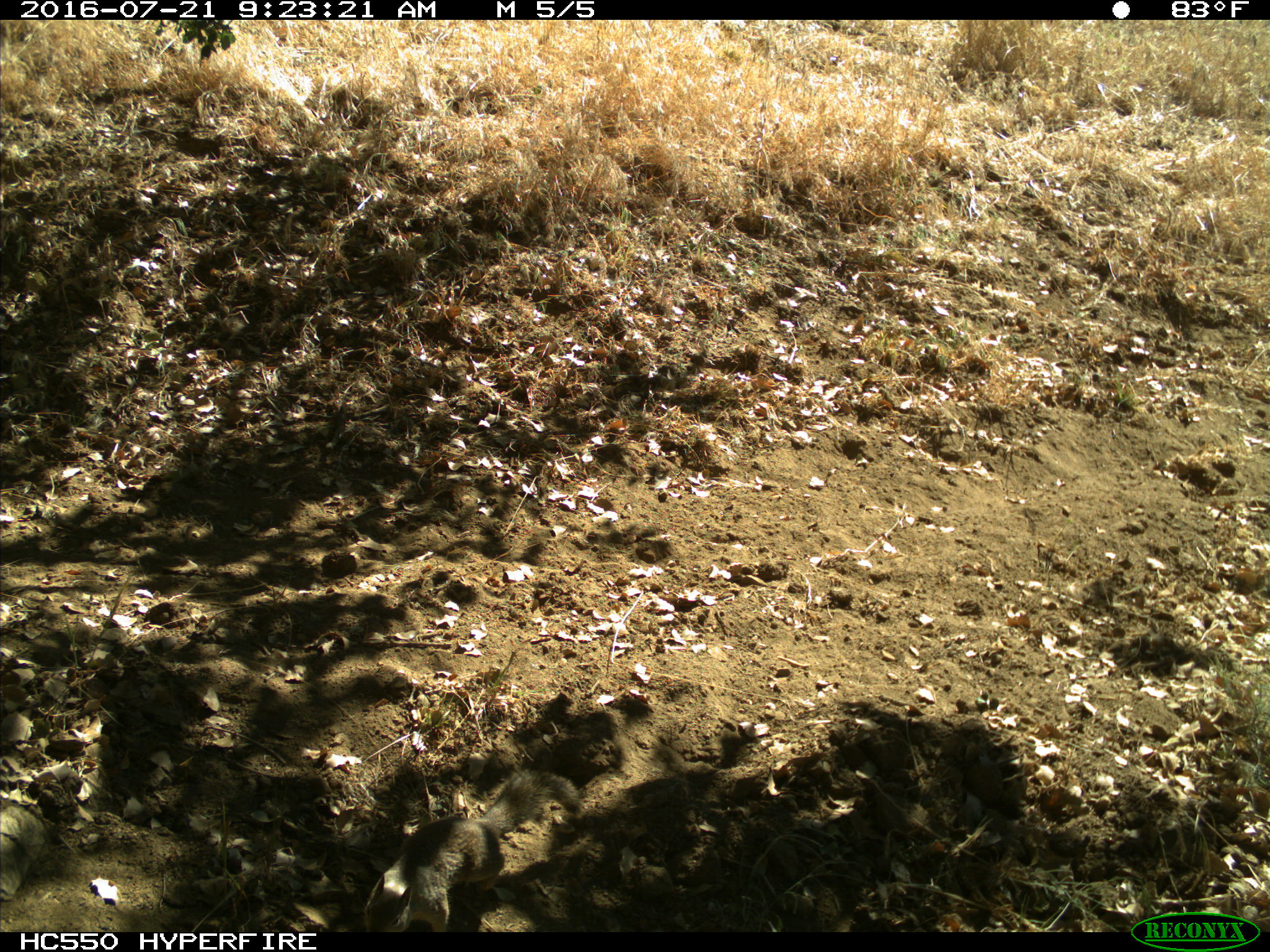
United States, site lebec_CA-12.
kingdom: Animalia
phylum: Chordata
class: Mammalia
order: Rodentia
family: Sciuridae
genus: Otospermophilus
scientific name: Otospermophilus beecheyi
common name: california ground squirrel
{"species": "Otospermophilus beecheyi (california ground squirrel)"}